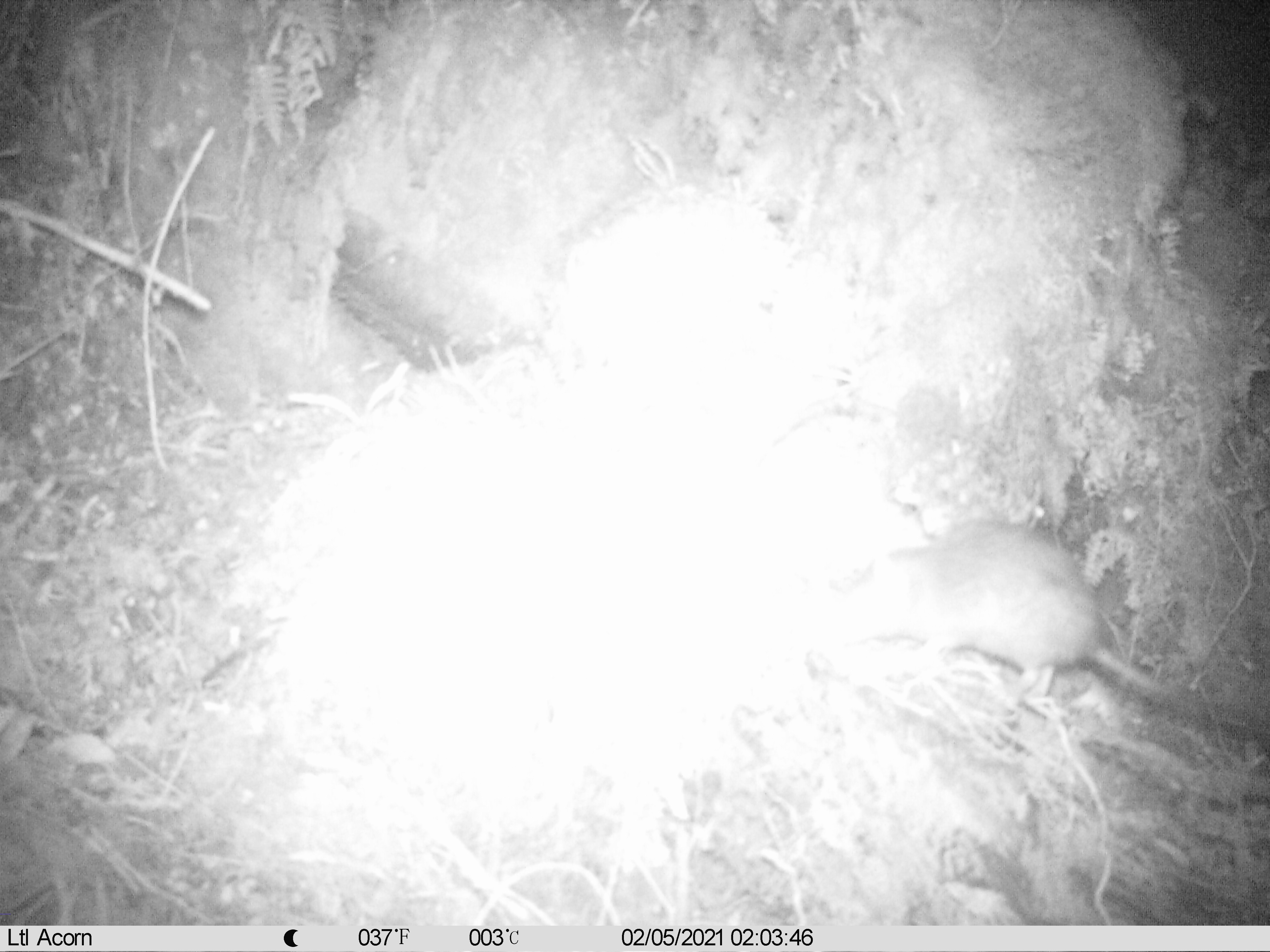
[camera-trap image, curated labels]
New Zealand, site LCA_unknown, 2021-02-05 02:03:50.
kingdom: Animalia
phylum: Chordata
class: Mammalia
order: Rodentia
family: Muridae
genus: Rattus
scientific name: Rattus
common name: rat